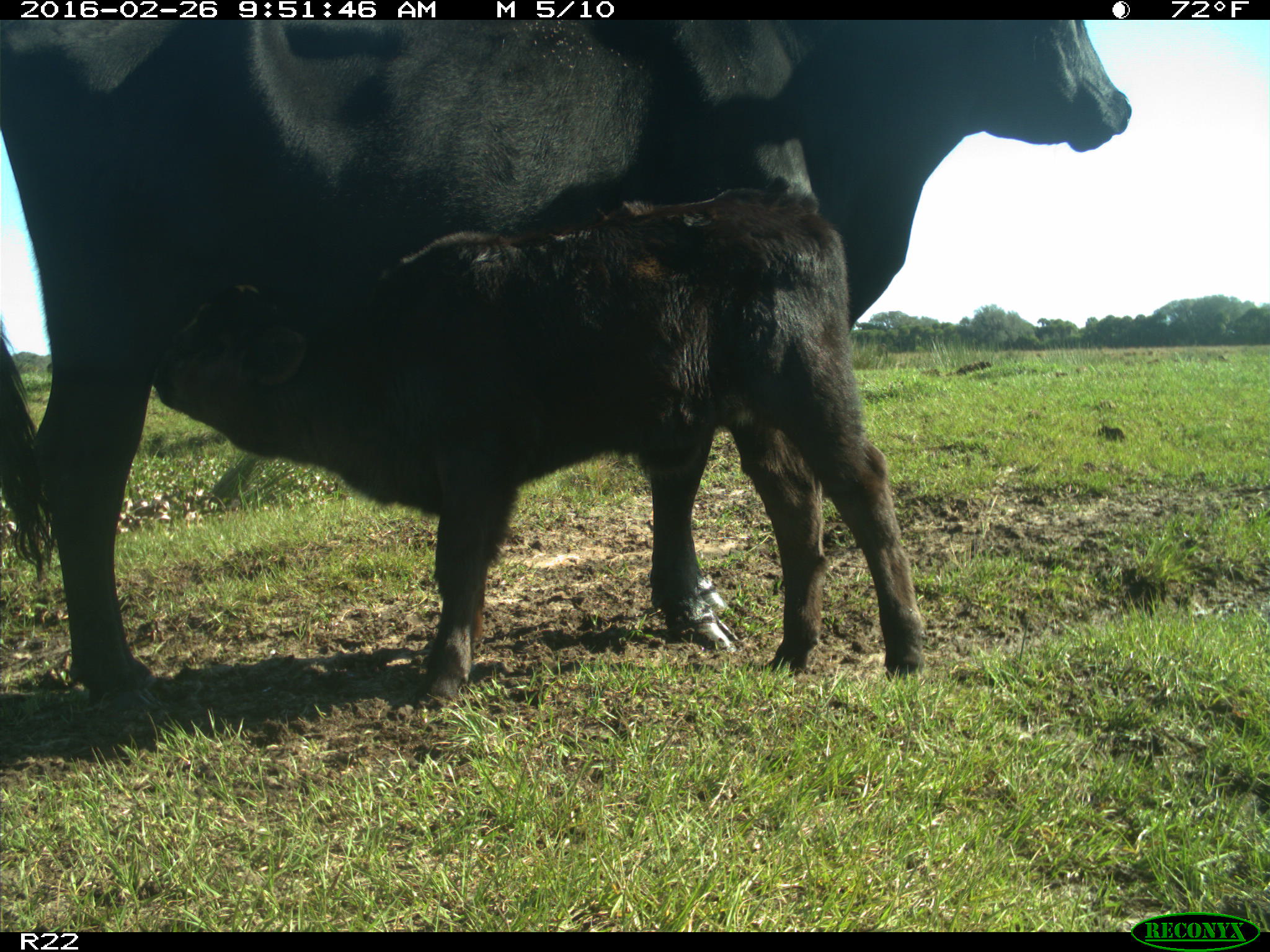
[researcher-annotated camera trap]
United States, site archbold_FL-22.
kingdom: Animalia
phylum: Chordata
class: Mammalia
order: Artiodactyla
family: Bovidae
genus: Bos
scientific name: Bos taurus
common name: domestic cow